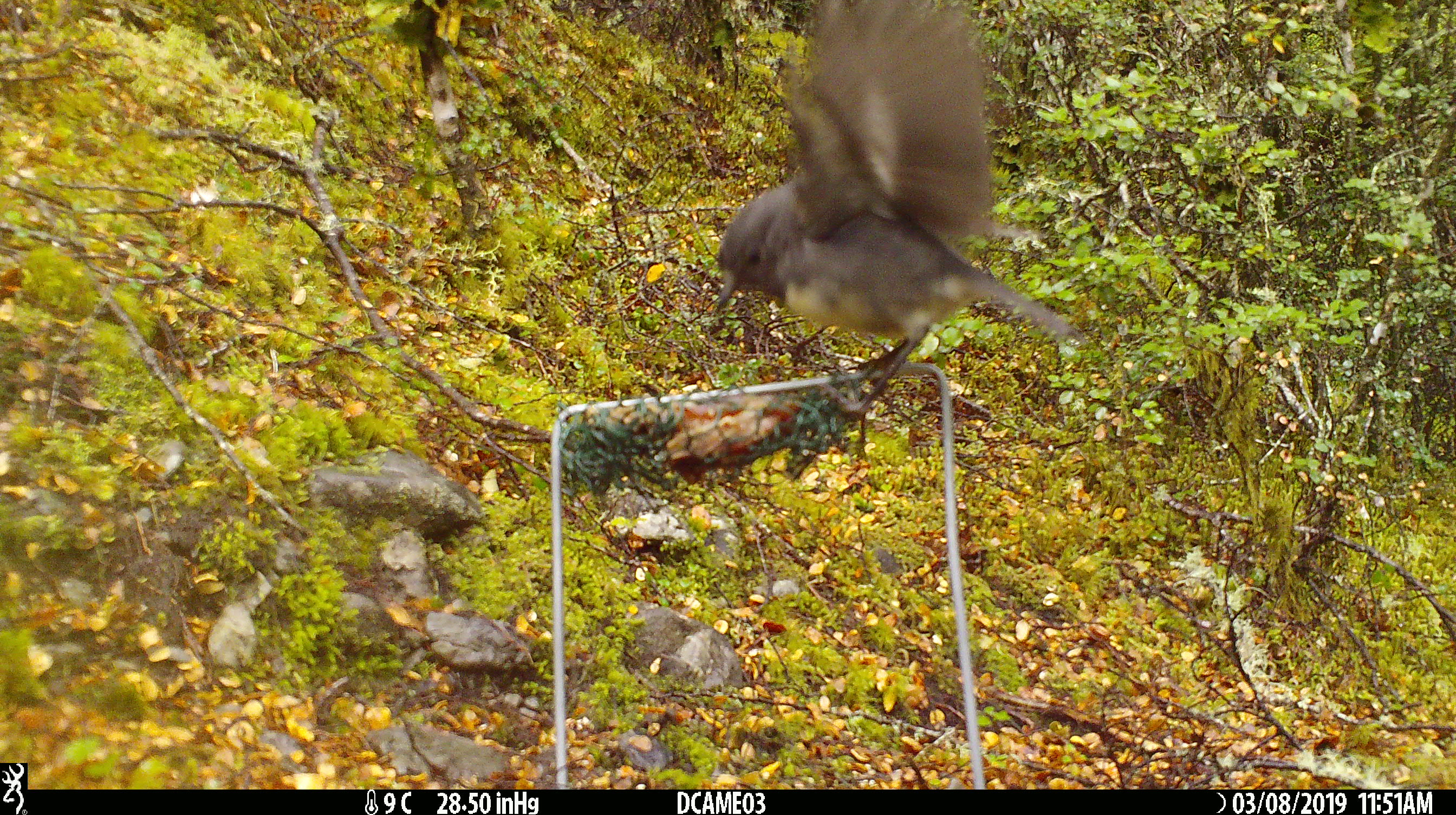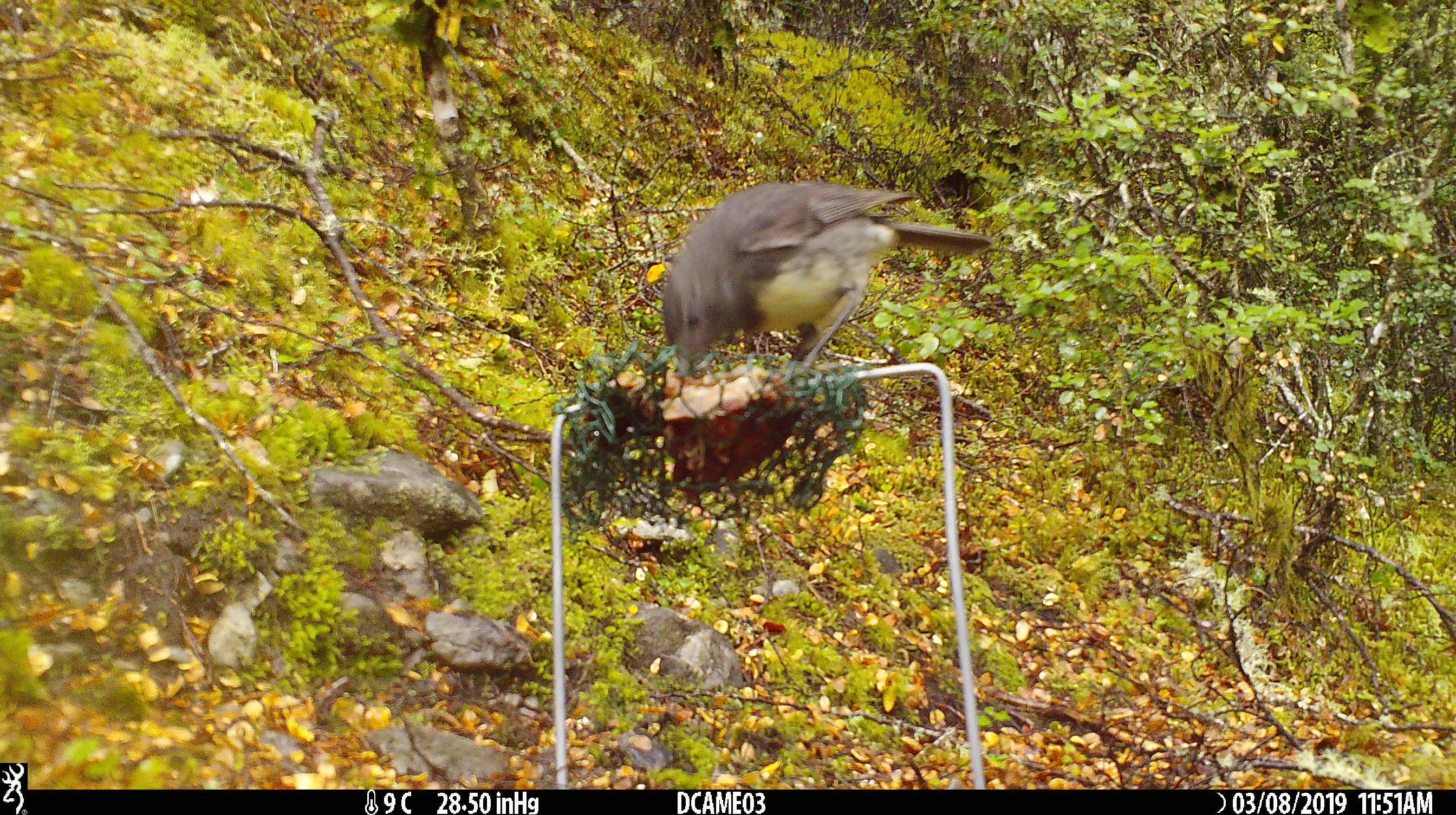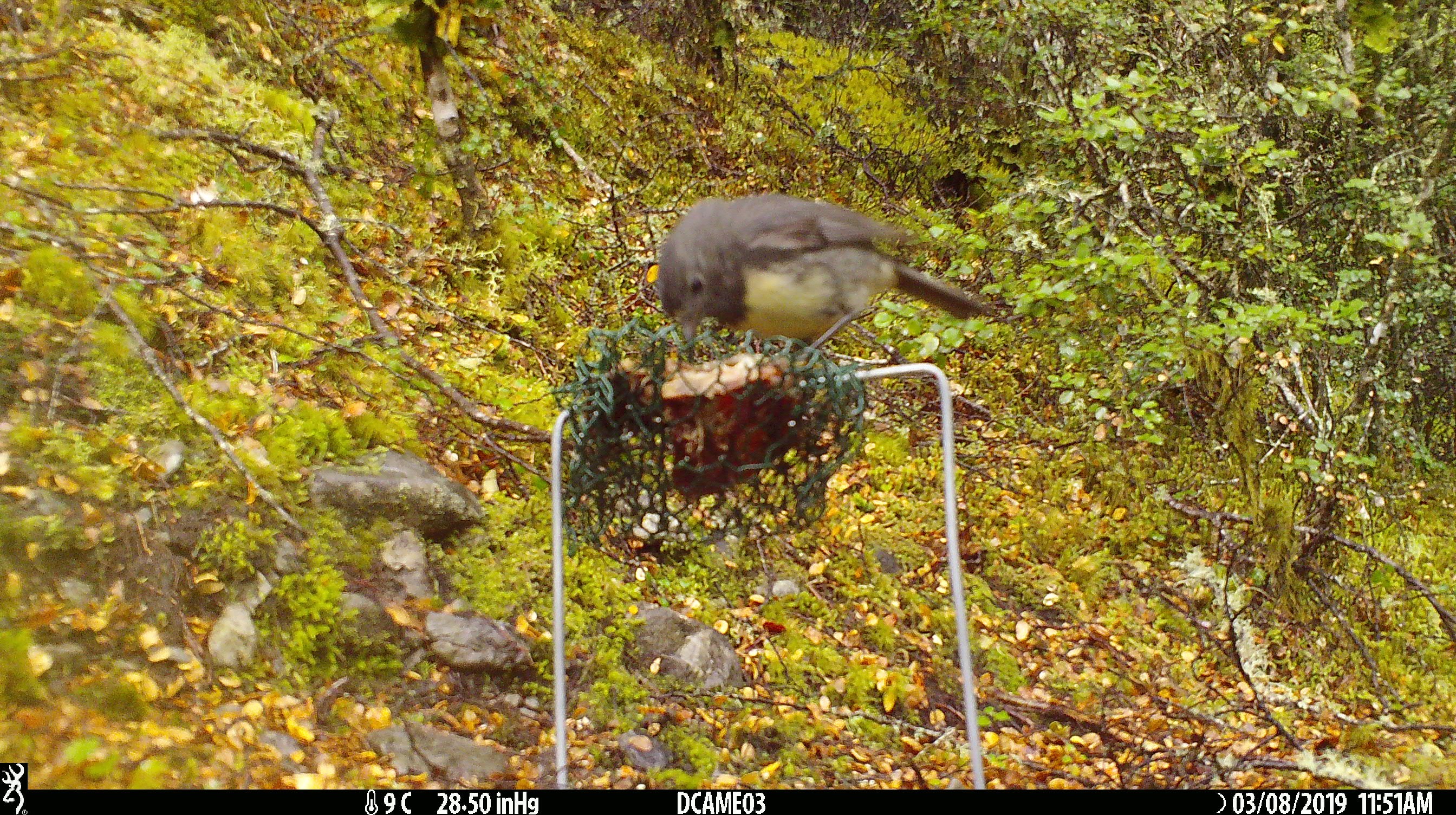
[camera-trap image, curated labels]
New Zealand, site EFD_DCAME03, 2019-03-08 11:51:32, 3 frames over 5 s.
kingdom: Animalia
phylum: Chordata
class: Aves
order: Passeriformes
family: Petroicidae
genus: Petroica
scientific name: Petroica australis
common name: new zealand robin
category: robin